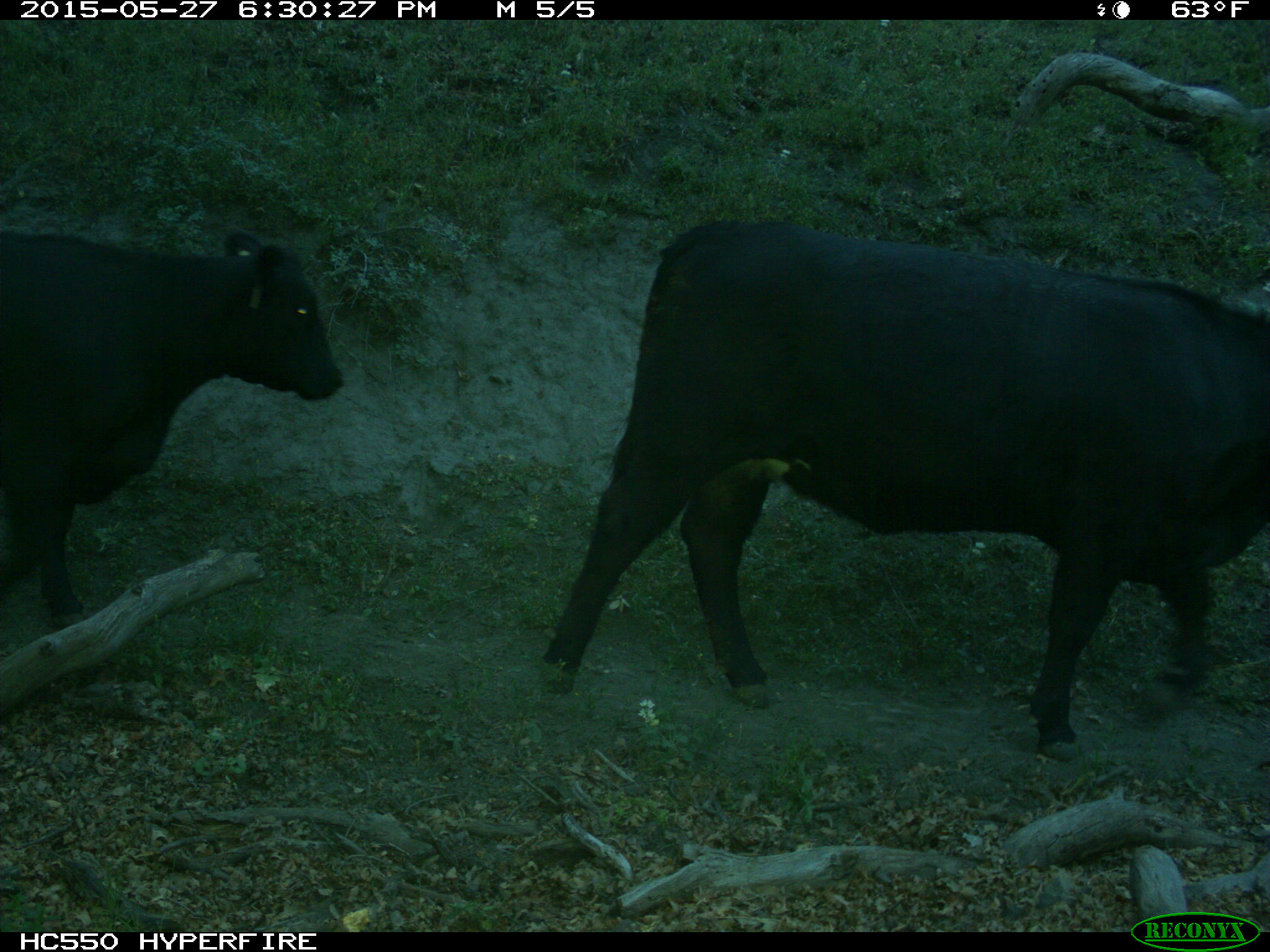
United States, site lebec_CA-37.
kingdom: Animalia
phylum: Chordata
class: Mammalia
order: Artiodactyla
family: Bovidae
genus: Bos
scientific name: Bos taurus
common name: domestic cow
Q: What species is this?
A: Bos taurus (domestic cow).